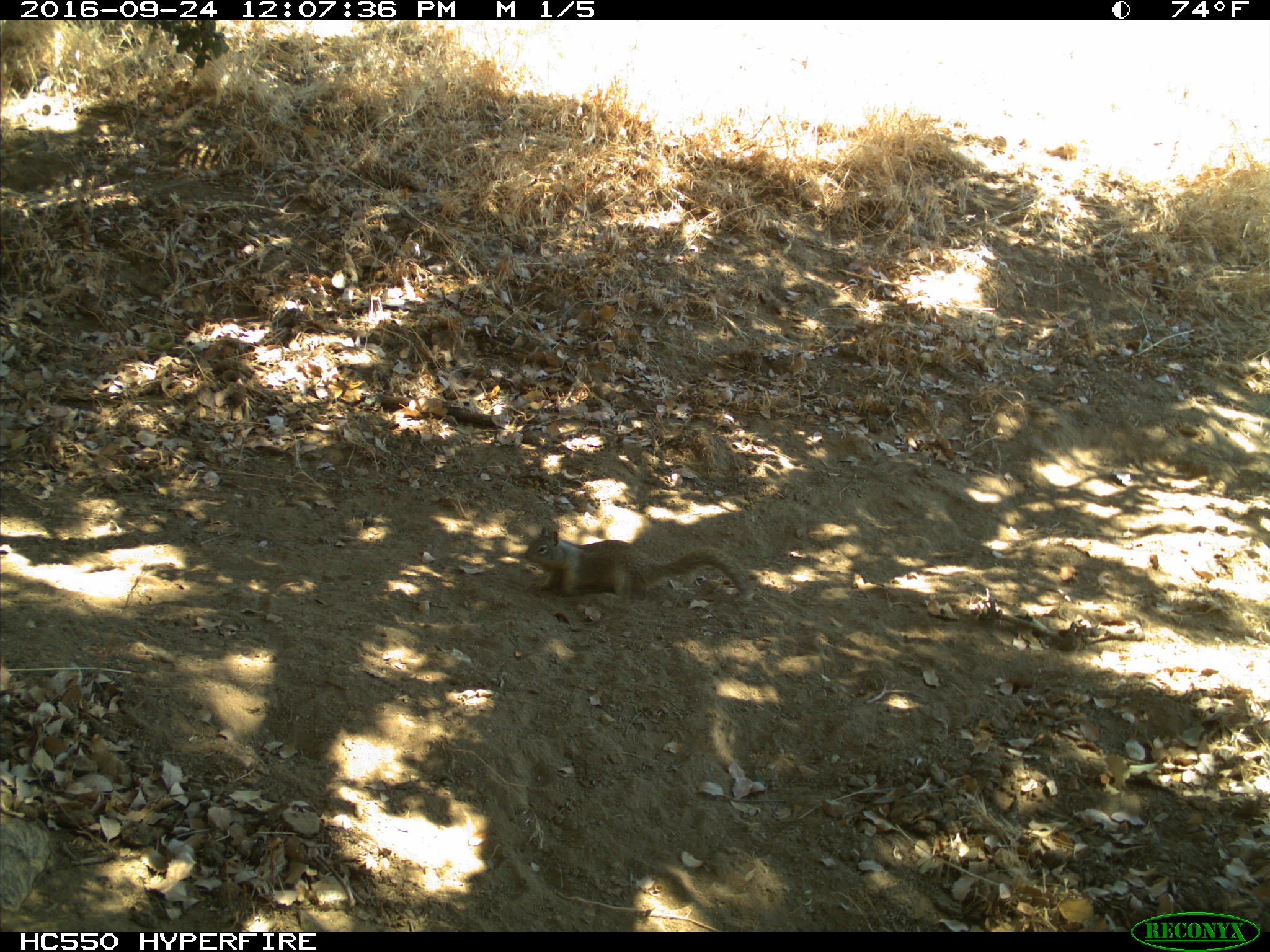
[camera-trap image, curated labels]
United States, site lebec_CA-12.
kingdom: Animalia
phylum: Chordata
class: Mammalia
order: Rodentia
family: Sciuridae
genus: Otospermophilus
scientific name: Otospermophilus beecheyi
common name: california ground squirrel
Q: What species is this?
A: Otospermophilus beecheyi (california ground squirrel).